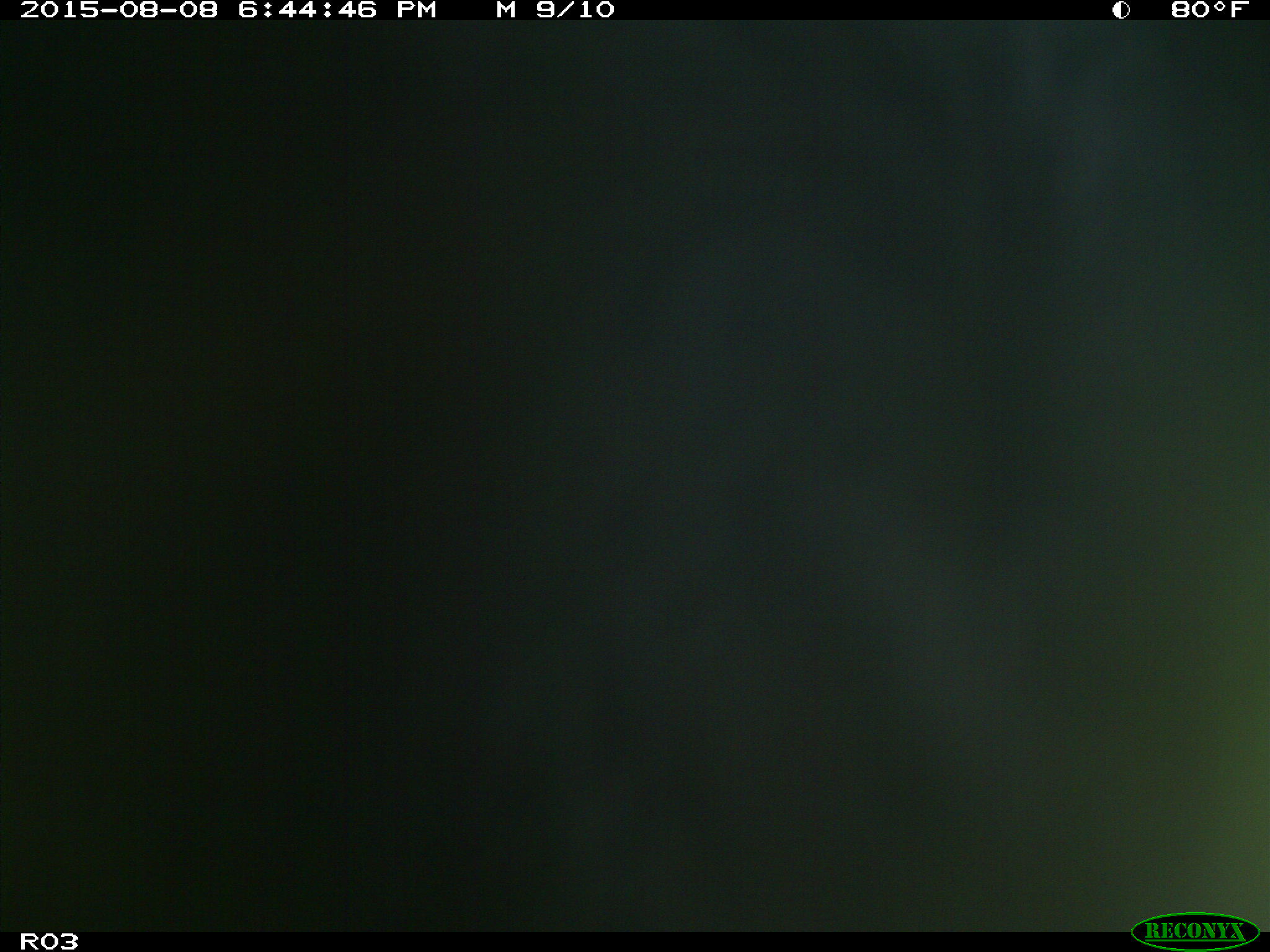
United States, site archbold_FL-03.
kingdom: Animalia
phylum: Chordata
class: Mammalia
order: Artiodactyla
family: Bovidae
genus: Bos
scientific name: Bos taurus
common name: domestic cow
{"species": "Bos taurus (domestic cow)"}